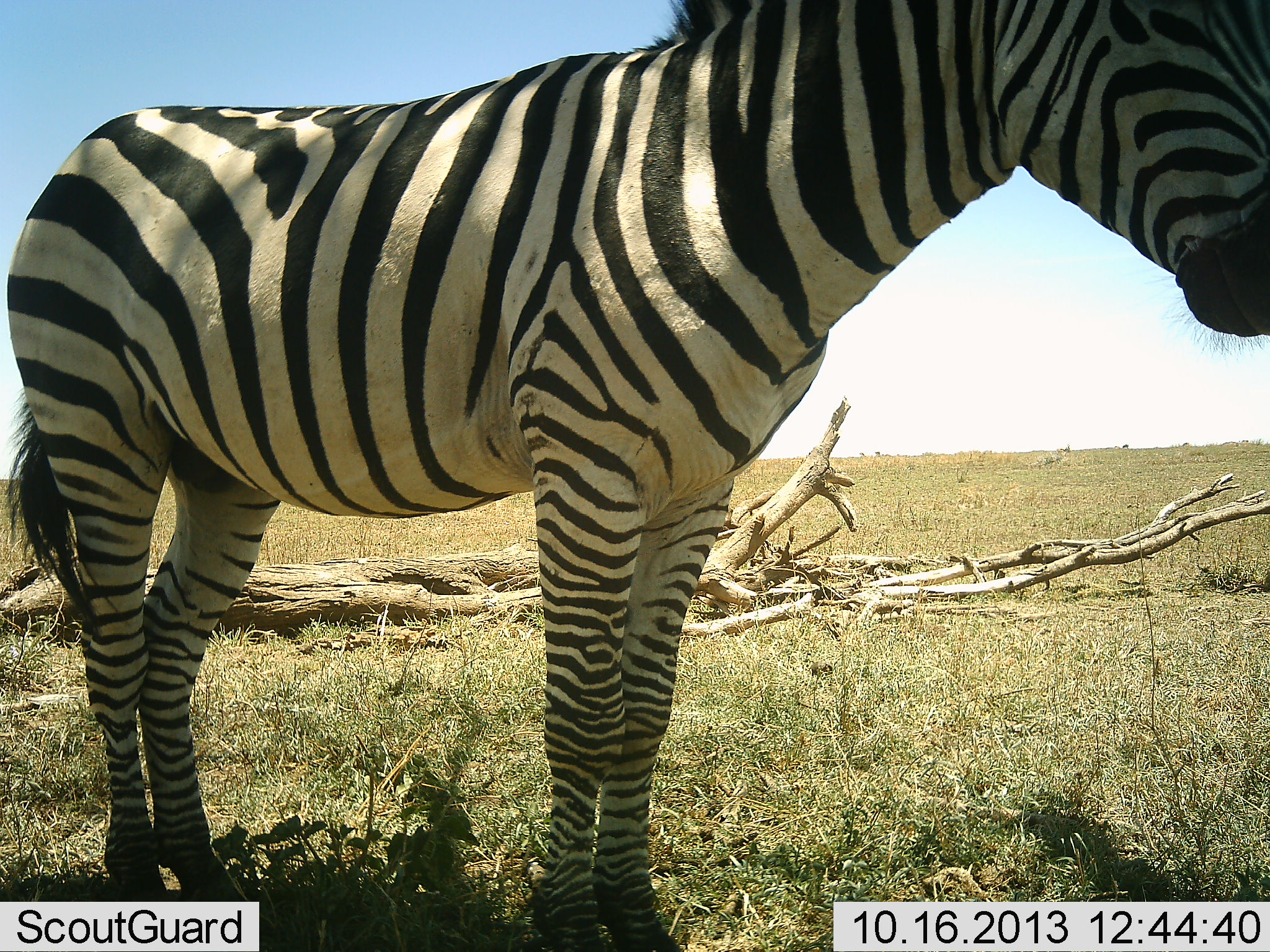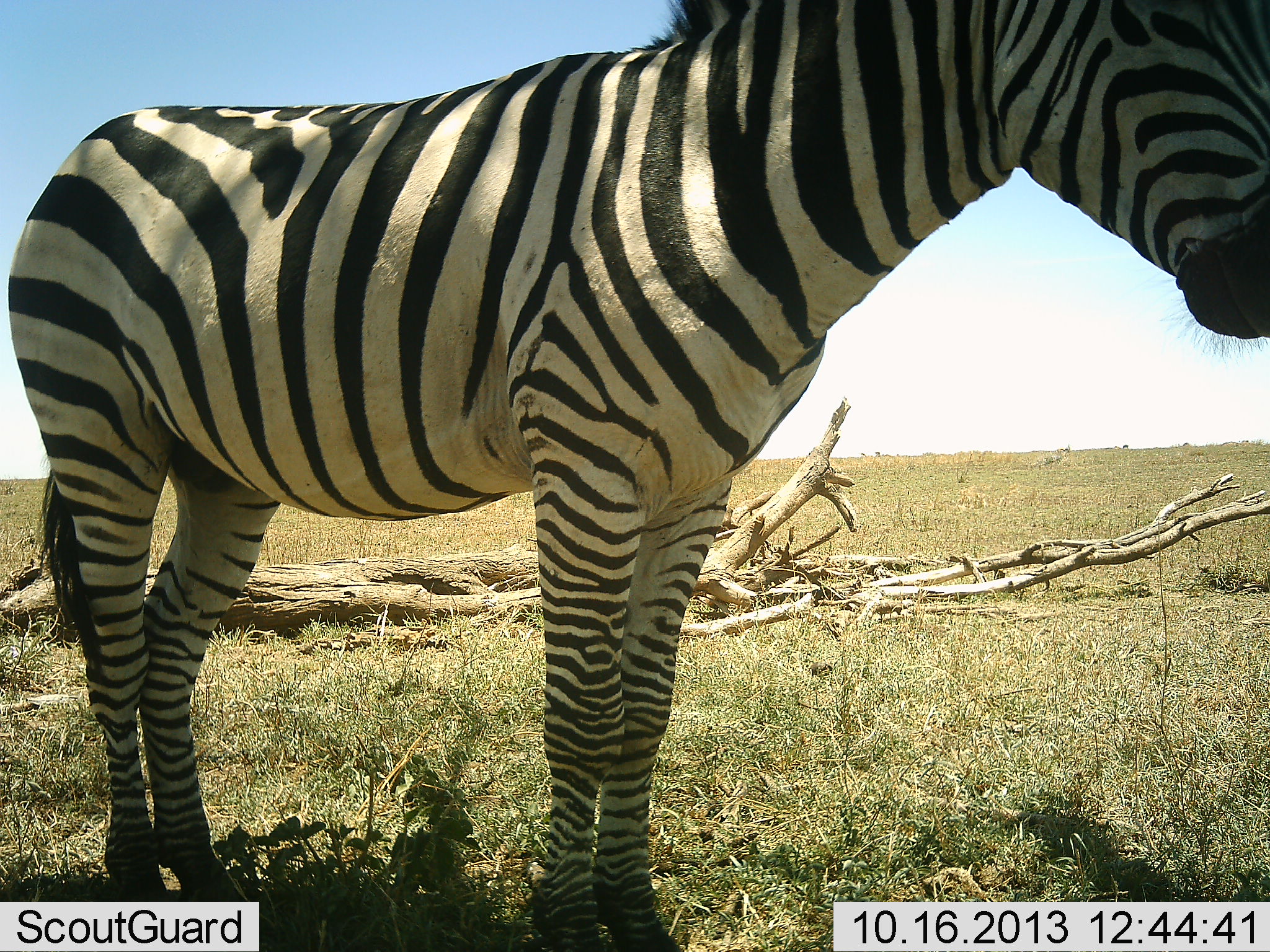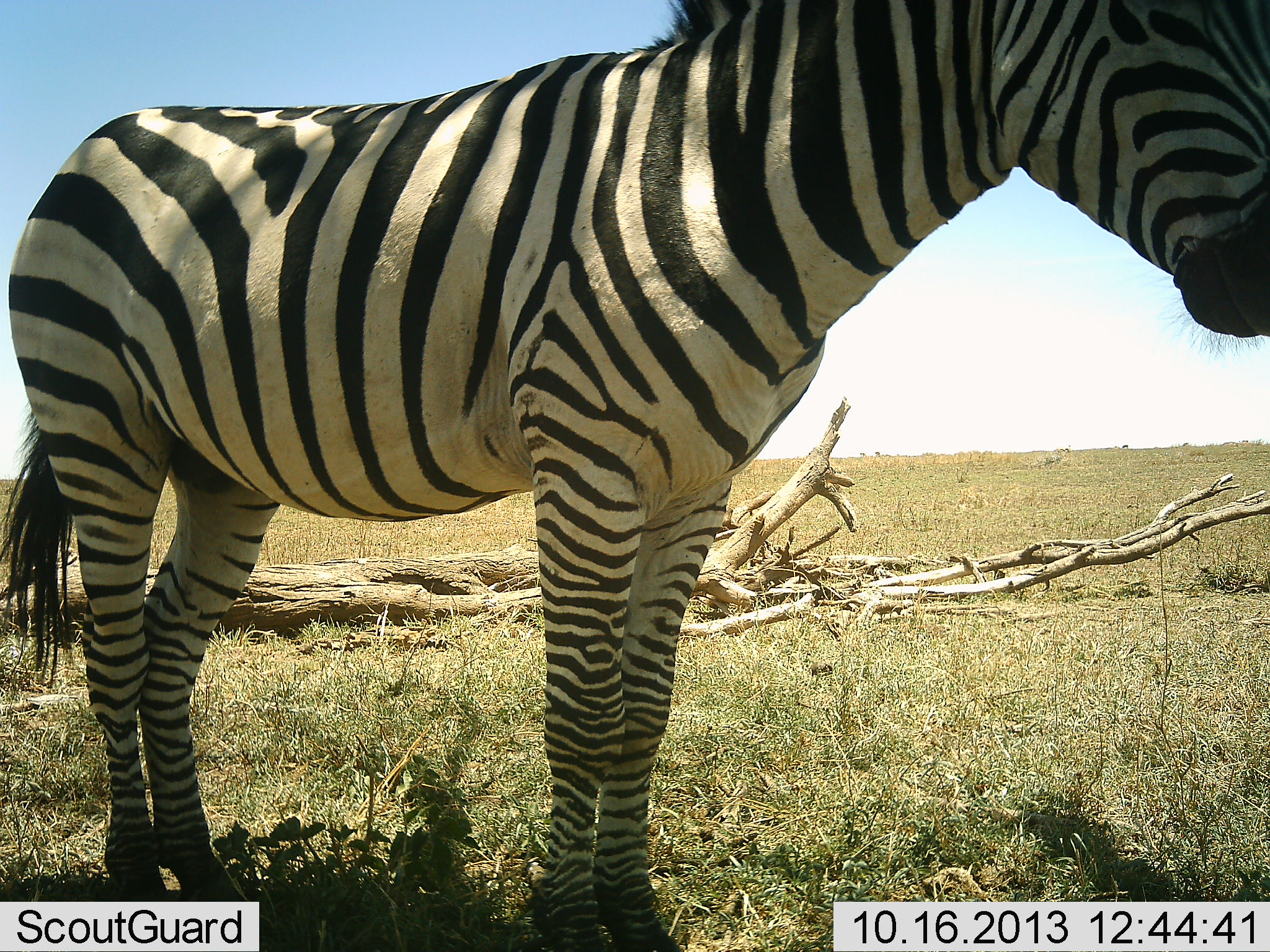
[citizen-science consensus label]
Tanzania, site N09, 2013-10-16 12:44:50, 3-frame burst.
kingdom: Animalia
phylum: Chordata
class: Mammalia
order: Perissodactyla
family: Equidae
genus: Equus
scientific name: Equus quagga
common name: plains zebra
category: zebra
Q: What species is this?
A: Zebra (plains zebra) (Equus quagga).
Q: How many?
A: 1.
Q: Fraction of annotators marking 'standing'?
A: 100%.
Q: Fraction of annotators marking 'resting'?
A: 0%.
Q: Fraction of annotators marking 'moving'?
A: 4%.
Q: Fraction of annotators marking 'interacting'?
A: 0%.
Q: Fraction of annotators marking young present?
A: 0%.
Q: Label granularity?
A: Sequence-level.